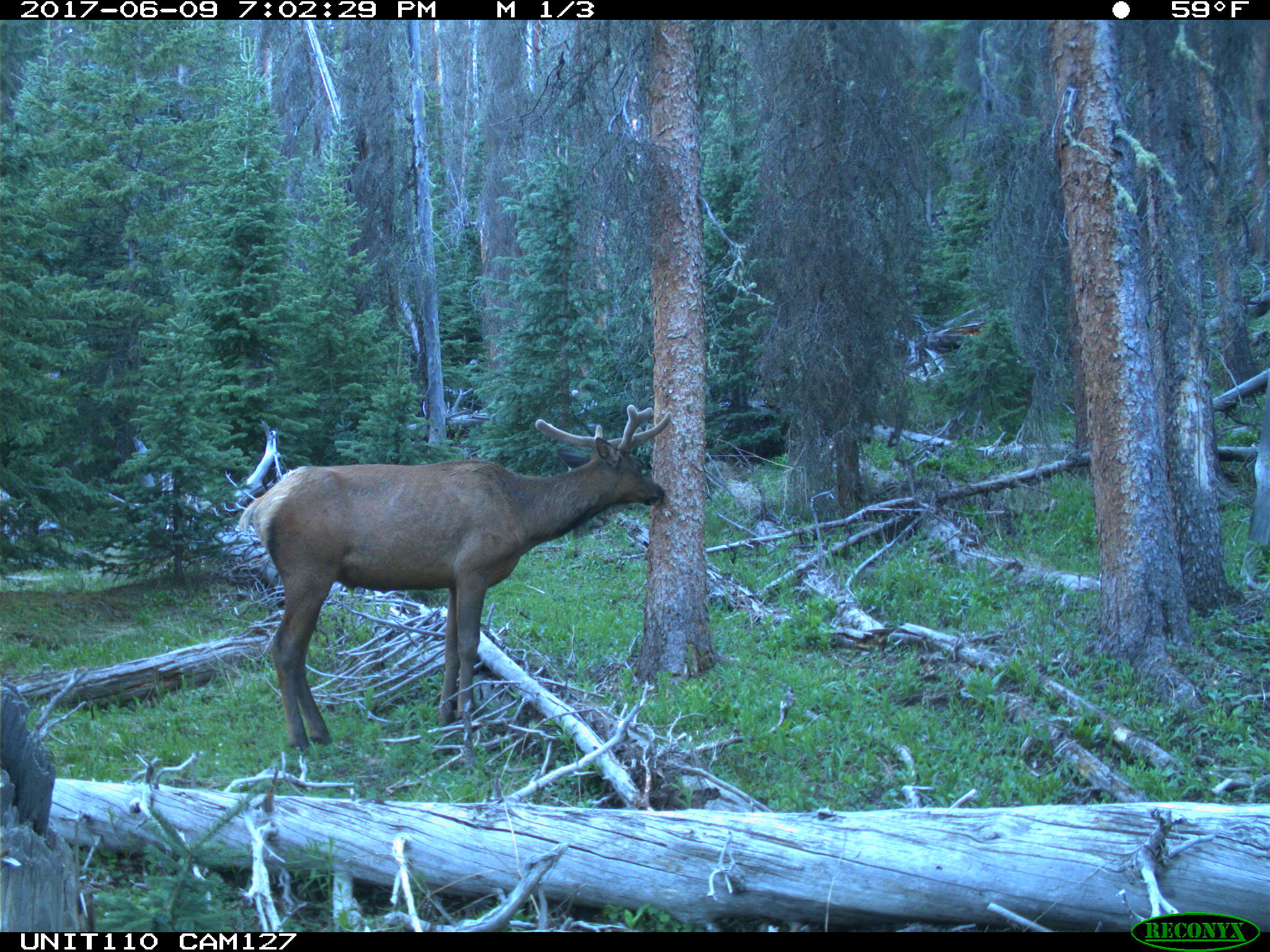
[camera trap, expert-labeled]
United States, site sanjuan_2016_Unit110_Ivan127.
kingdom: Animalia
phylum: Chordata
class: Mammalia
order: Artiodactyla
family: Cervidae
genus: Cervus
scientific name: Cervus elaphus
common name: red deer